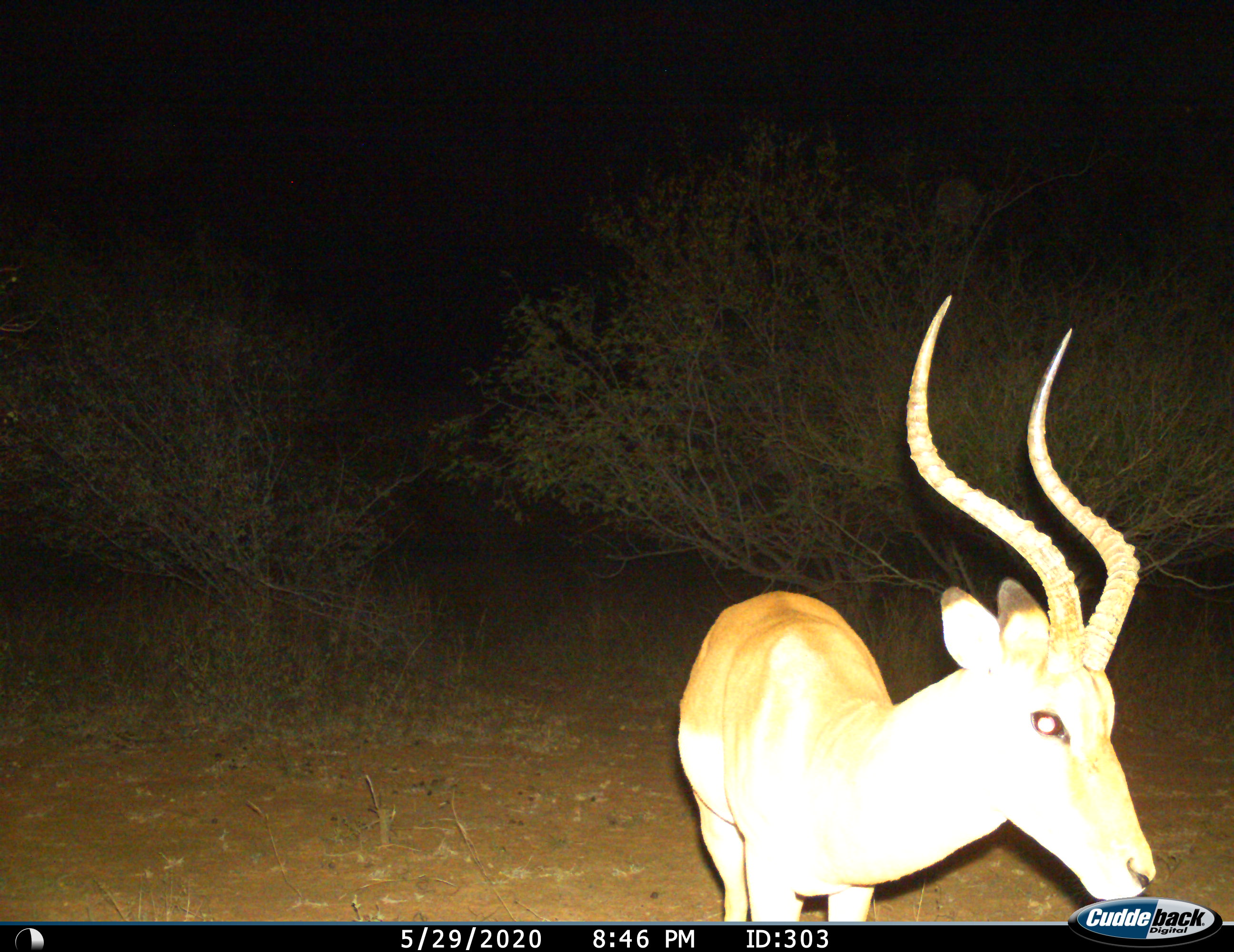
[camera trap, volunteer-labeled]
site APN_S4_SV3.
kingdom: Animalia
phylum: Chordata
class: Mammalia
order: Artiodactyla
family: Bovidae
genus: Aepyceros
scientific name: Aepyceros melampus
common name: impala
Impala (Aepyceros melampus), count 1. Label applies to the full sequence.